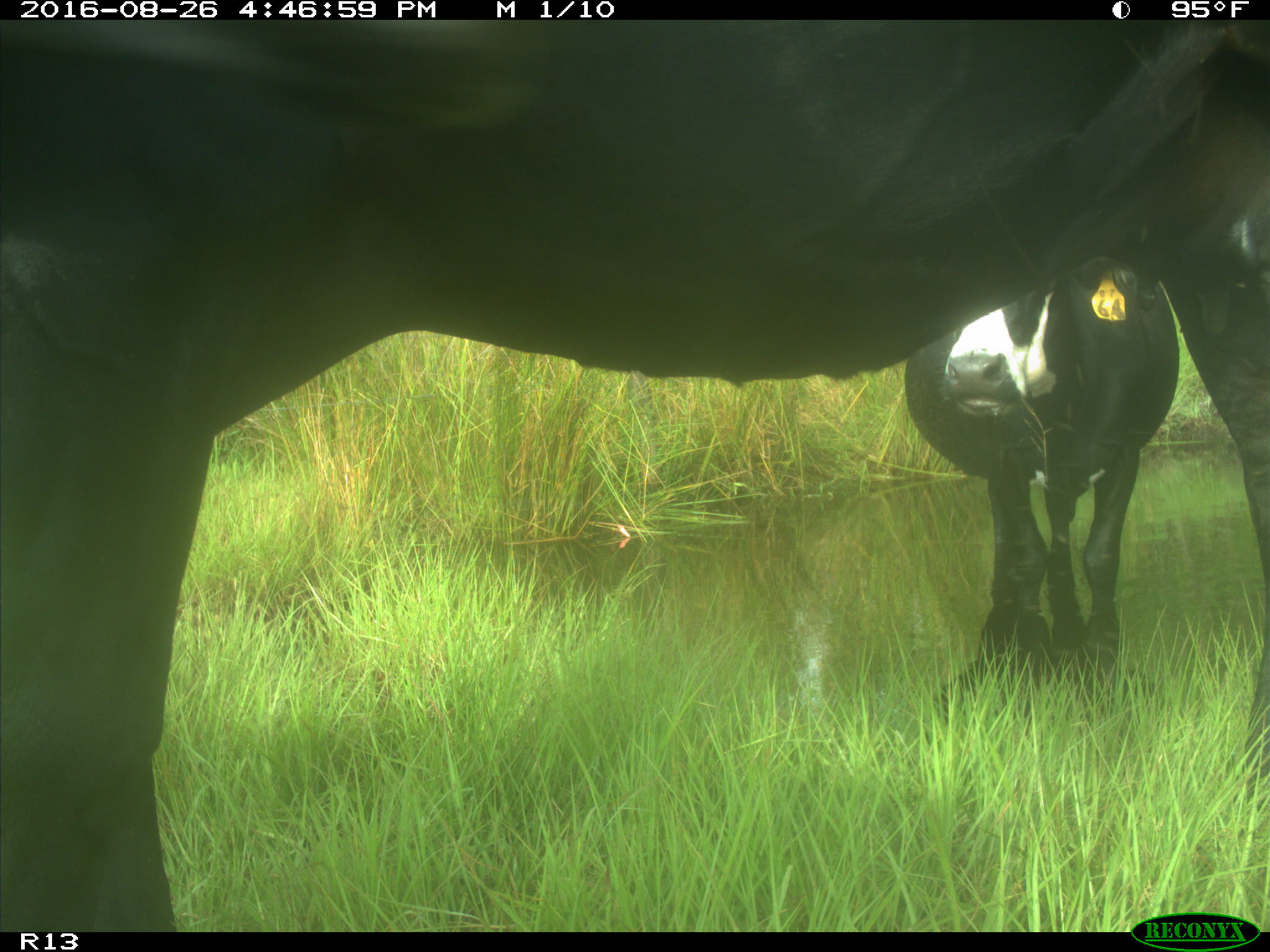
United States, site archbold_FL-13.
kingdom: Animalia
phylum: Chordata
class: Mammalia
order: Artiodactyla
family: Bovidae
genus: Bos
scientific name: Bos taurus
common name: domestic cow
Bos taurus (domestic cow).